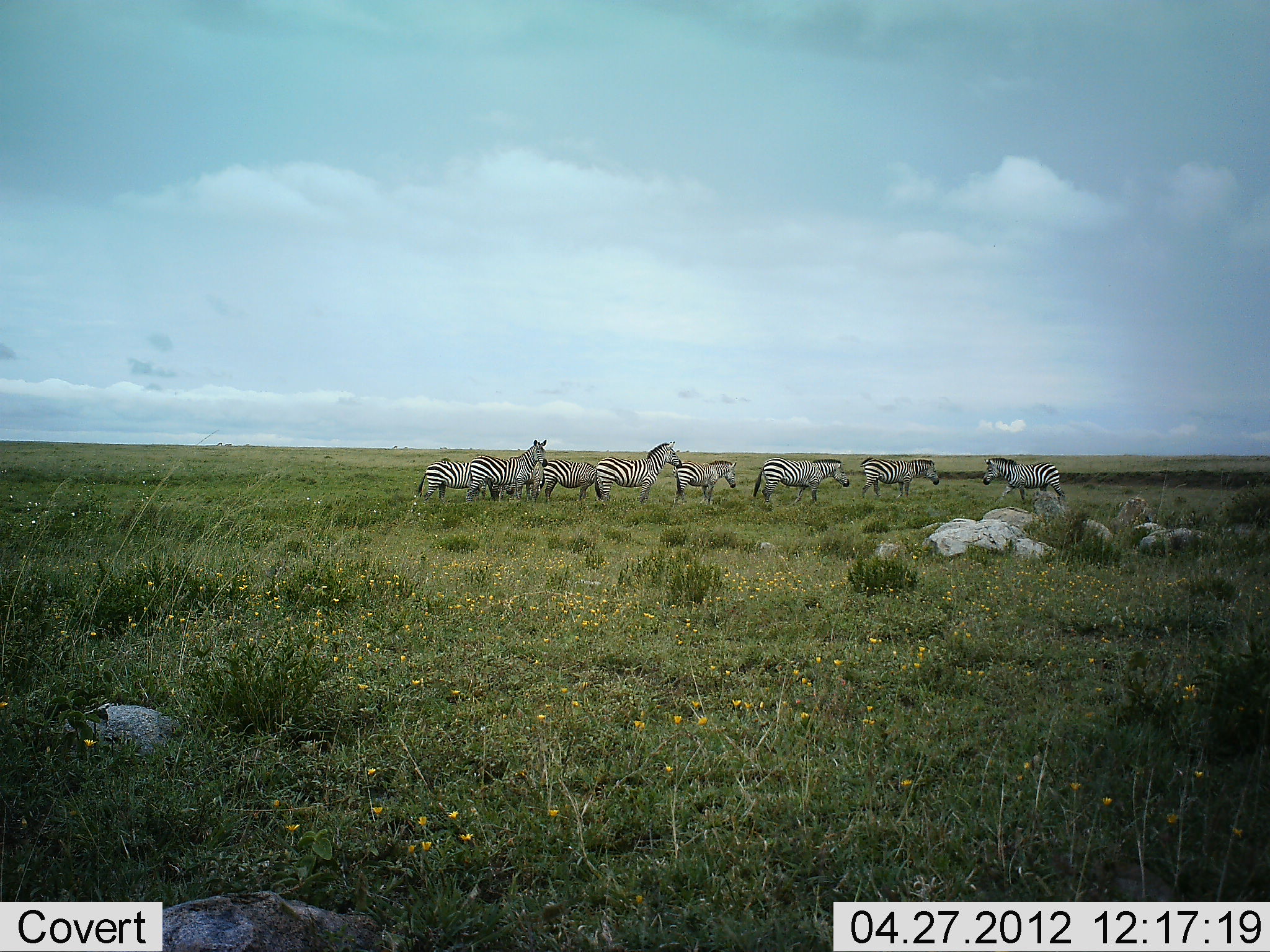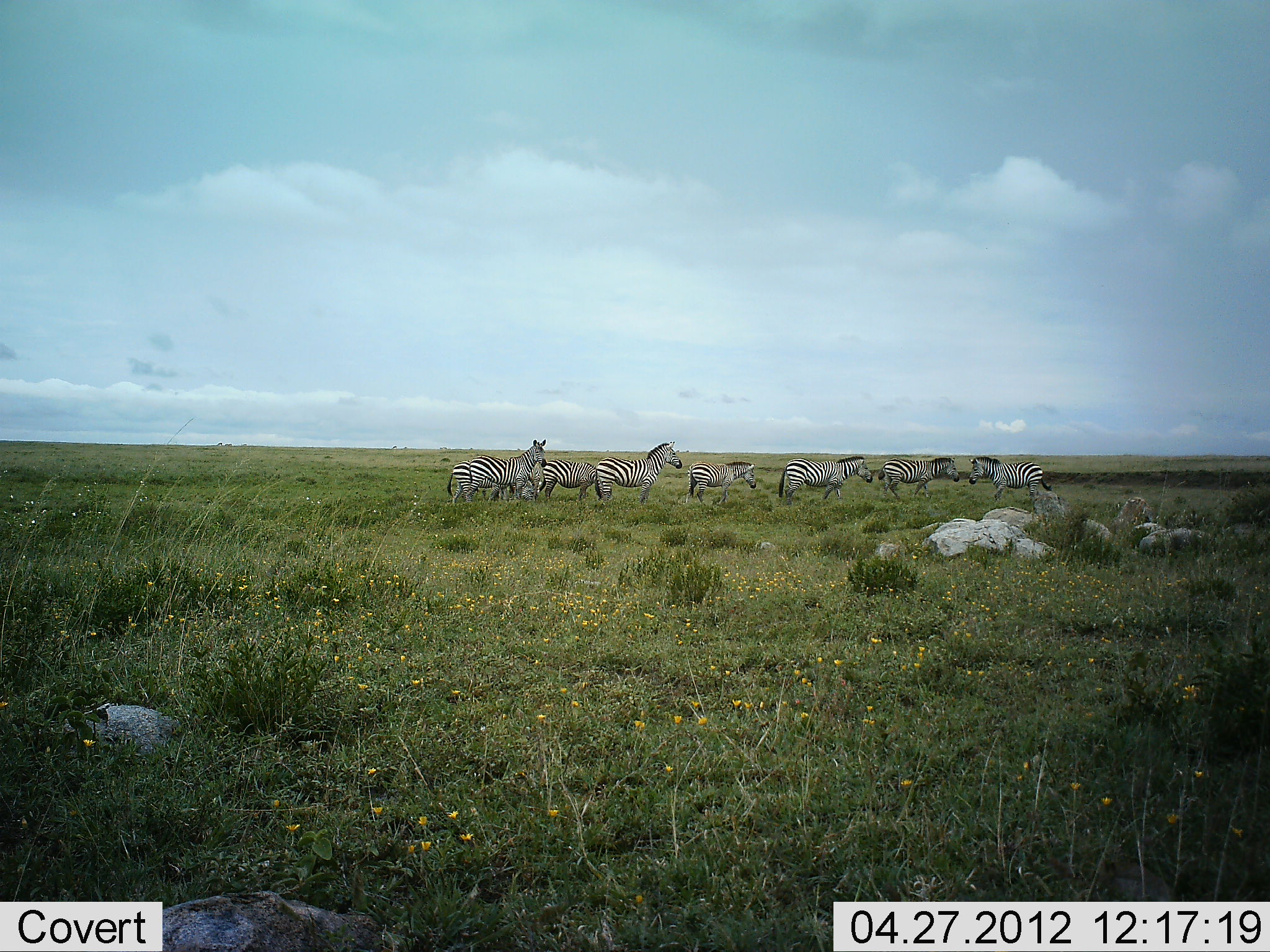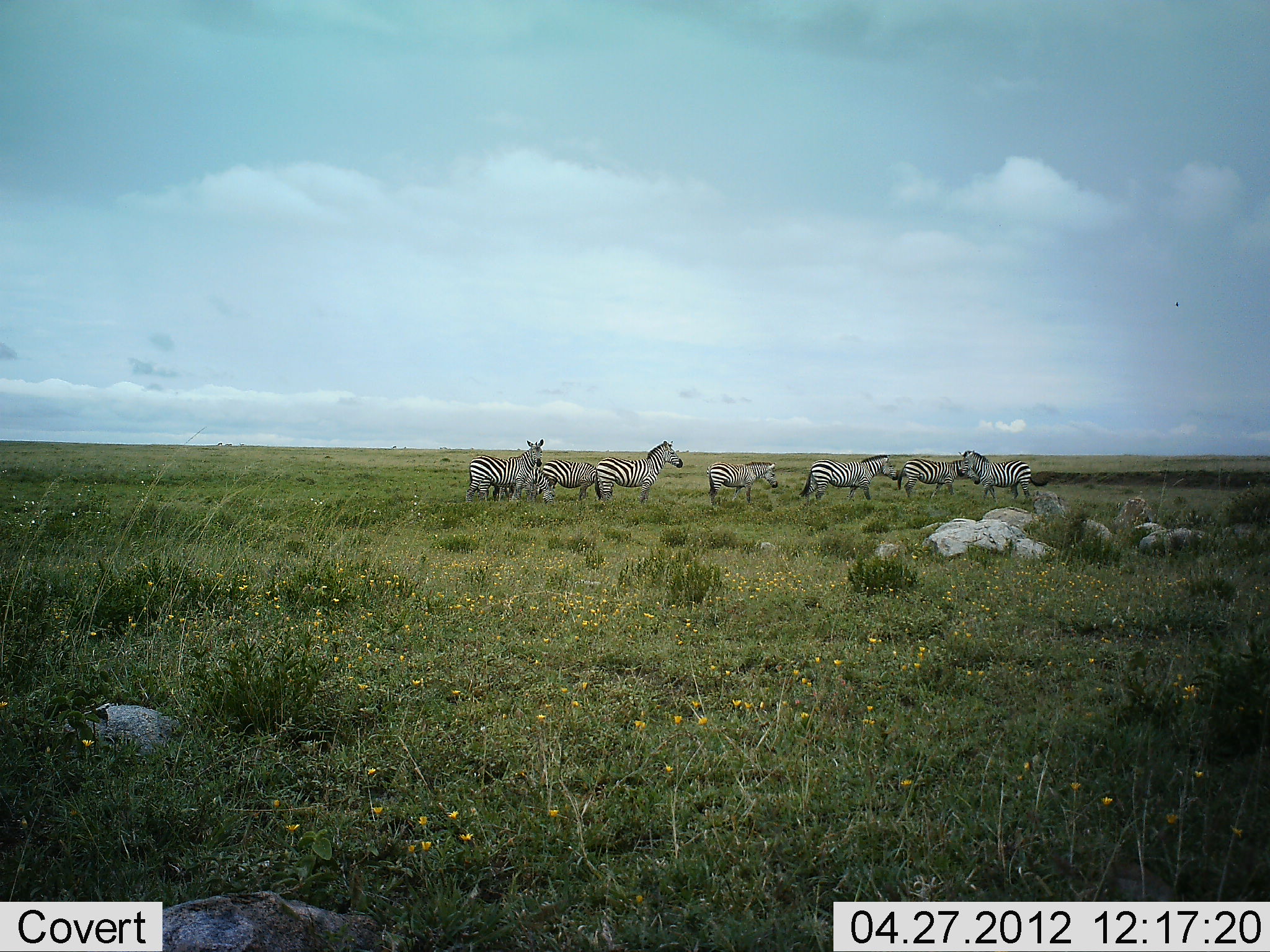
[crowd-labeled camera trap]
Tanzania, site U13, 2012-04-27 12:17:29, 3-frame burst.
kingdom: Animalia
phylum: Chordata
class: Mammalia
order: Perissodactyla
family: Equidae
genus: Equus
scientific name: Equus quagga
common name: plains zebra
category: zebra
Zebra (plains zebra) (Equus quagga), count 8. Behavior (volunteer vote fractions): standing 57%, resting 7%, moving 100%, interacting 7%. Young present (vote fraction): 21%. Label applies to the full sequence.